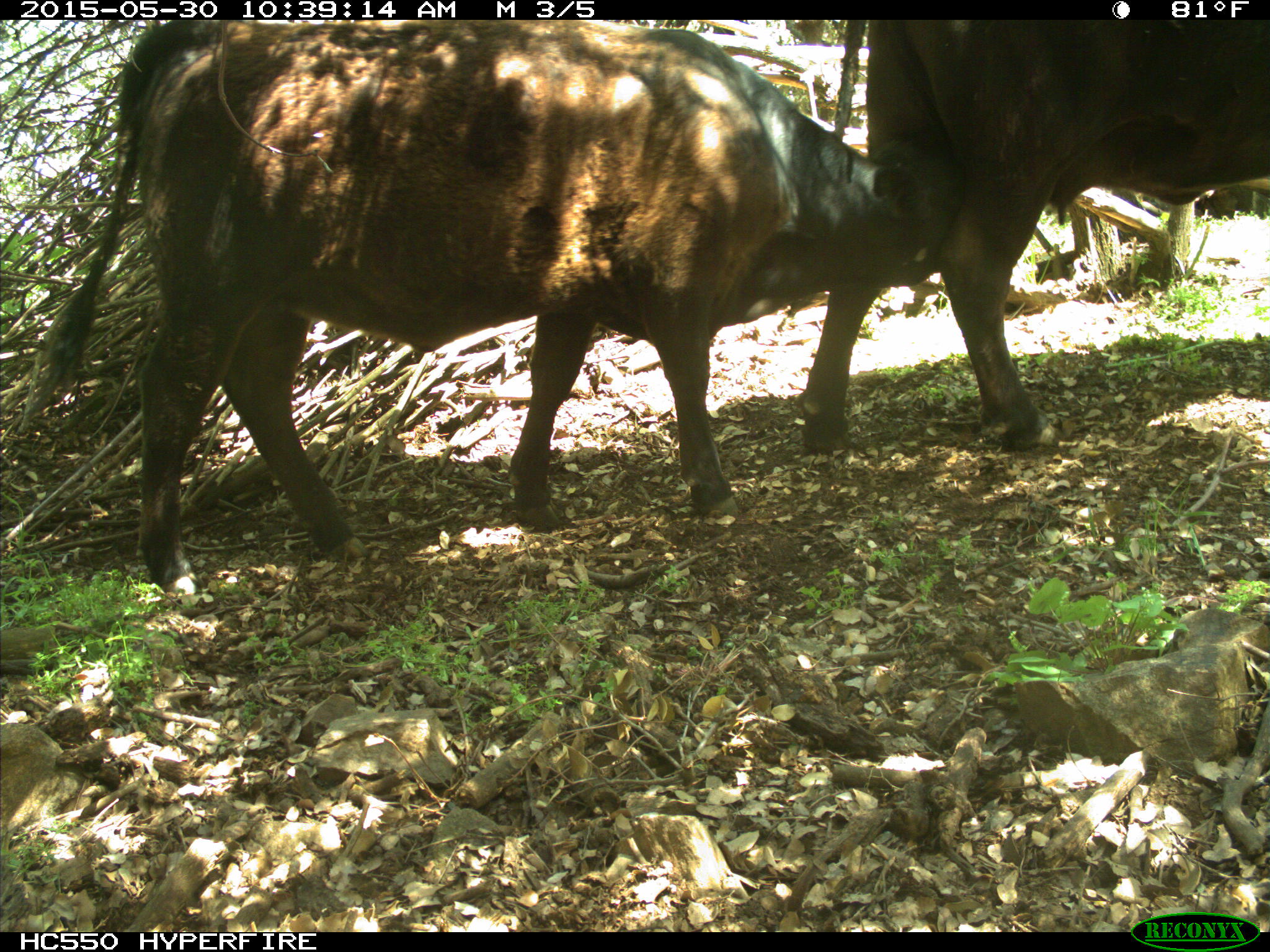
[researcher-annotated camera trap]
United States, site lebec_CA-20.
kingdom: Animalia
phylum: Chordata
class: Mammalia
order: Artiodactyla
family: Bovidae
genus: Bos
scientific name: Bos taurus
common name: domestic cow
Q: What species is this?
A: Bos taurus (domestic cow).